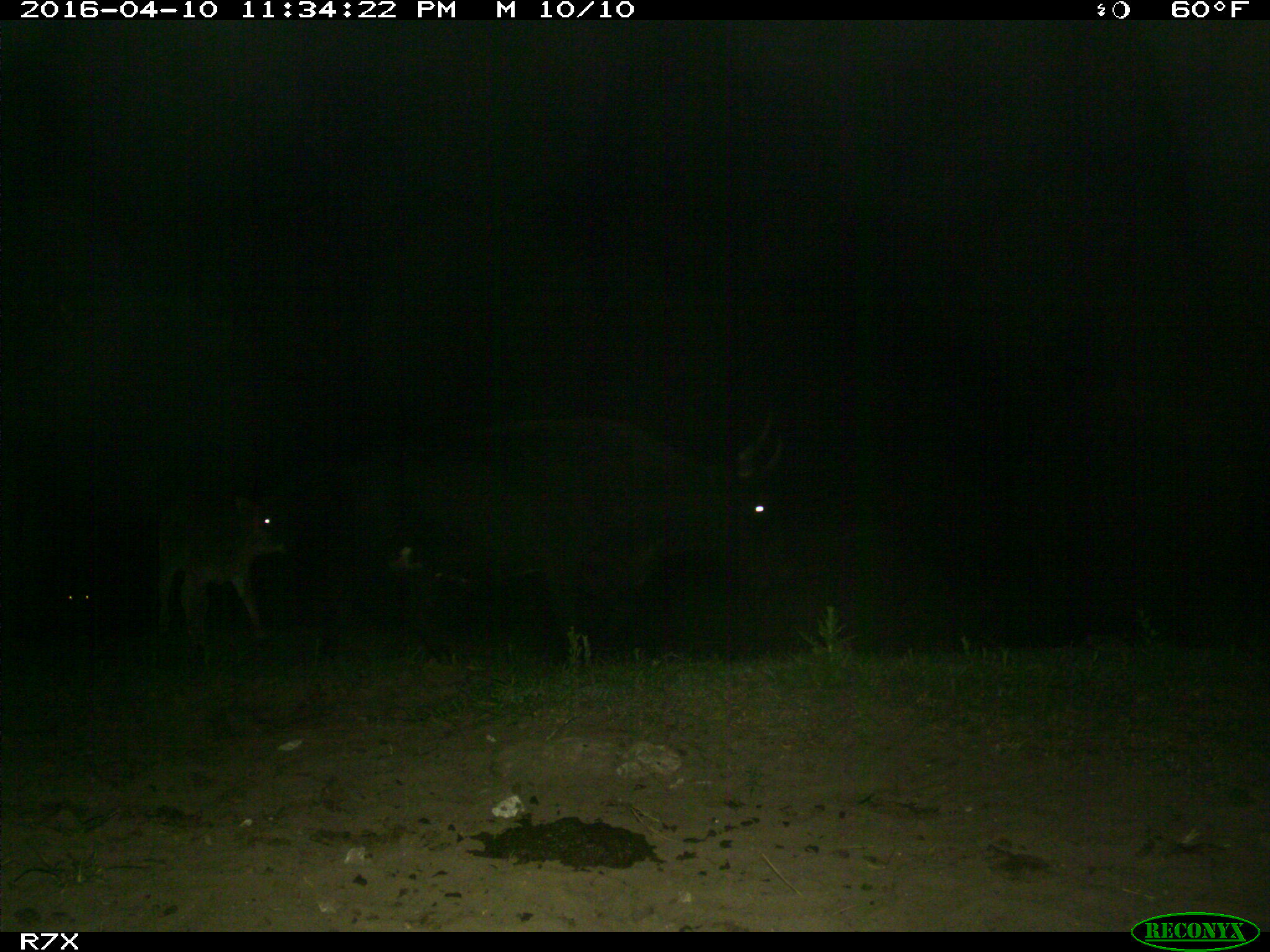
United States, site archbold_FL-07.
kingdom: Animalia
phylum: Chordata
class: Mammalia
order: Artiodactyla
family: Bovidae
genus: Bos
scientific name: Bos taurus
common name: domestic cow